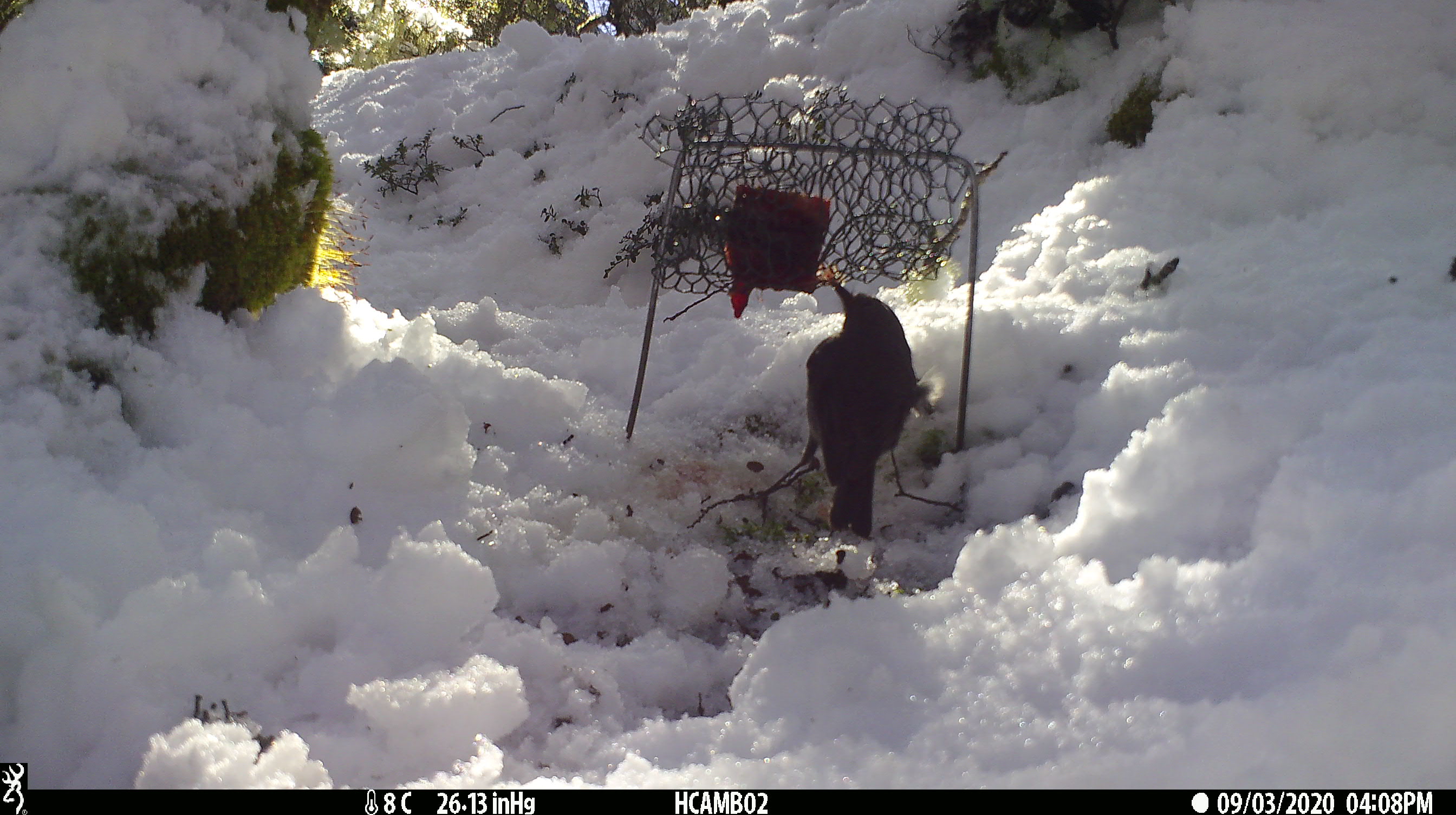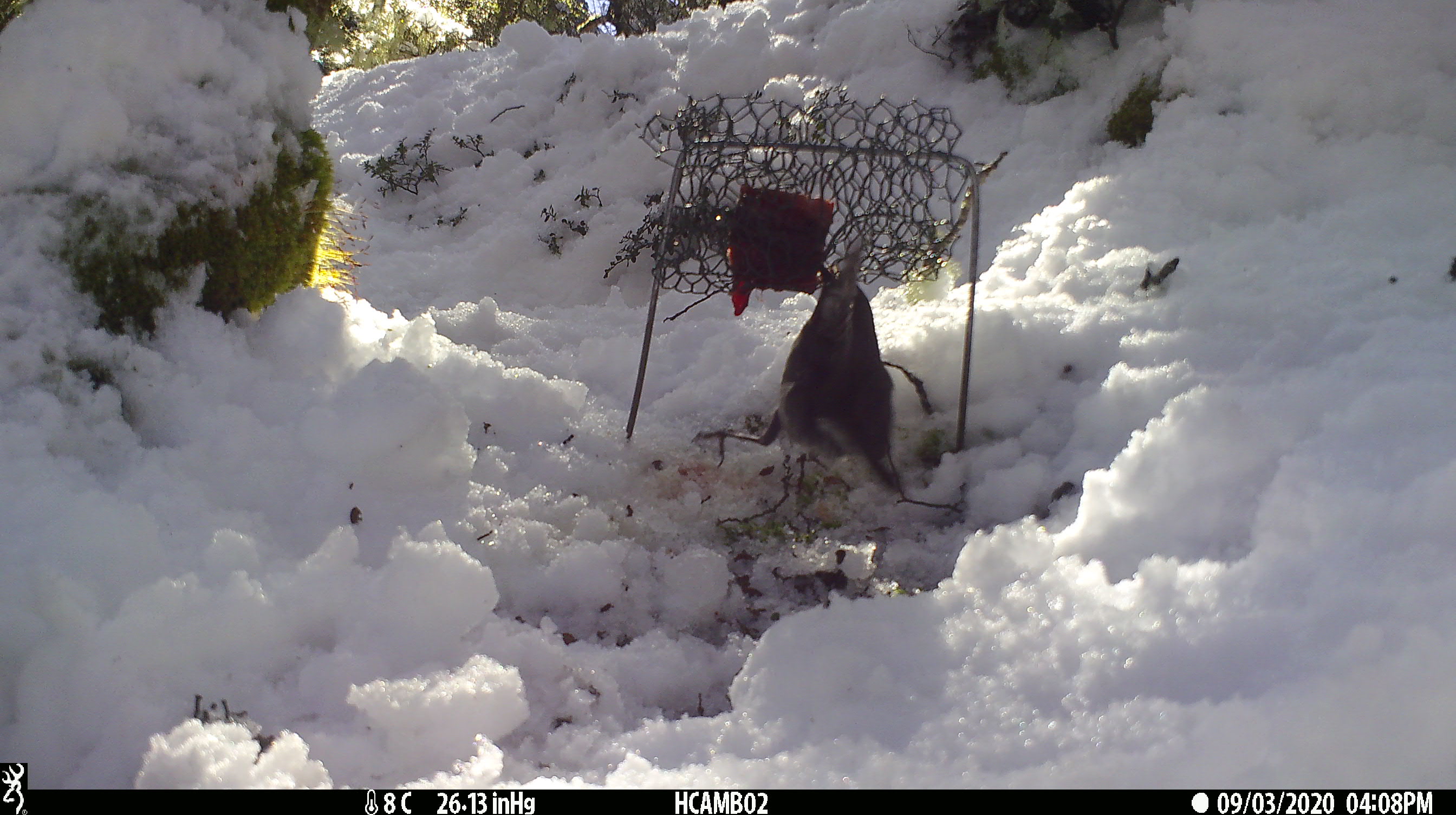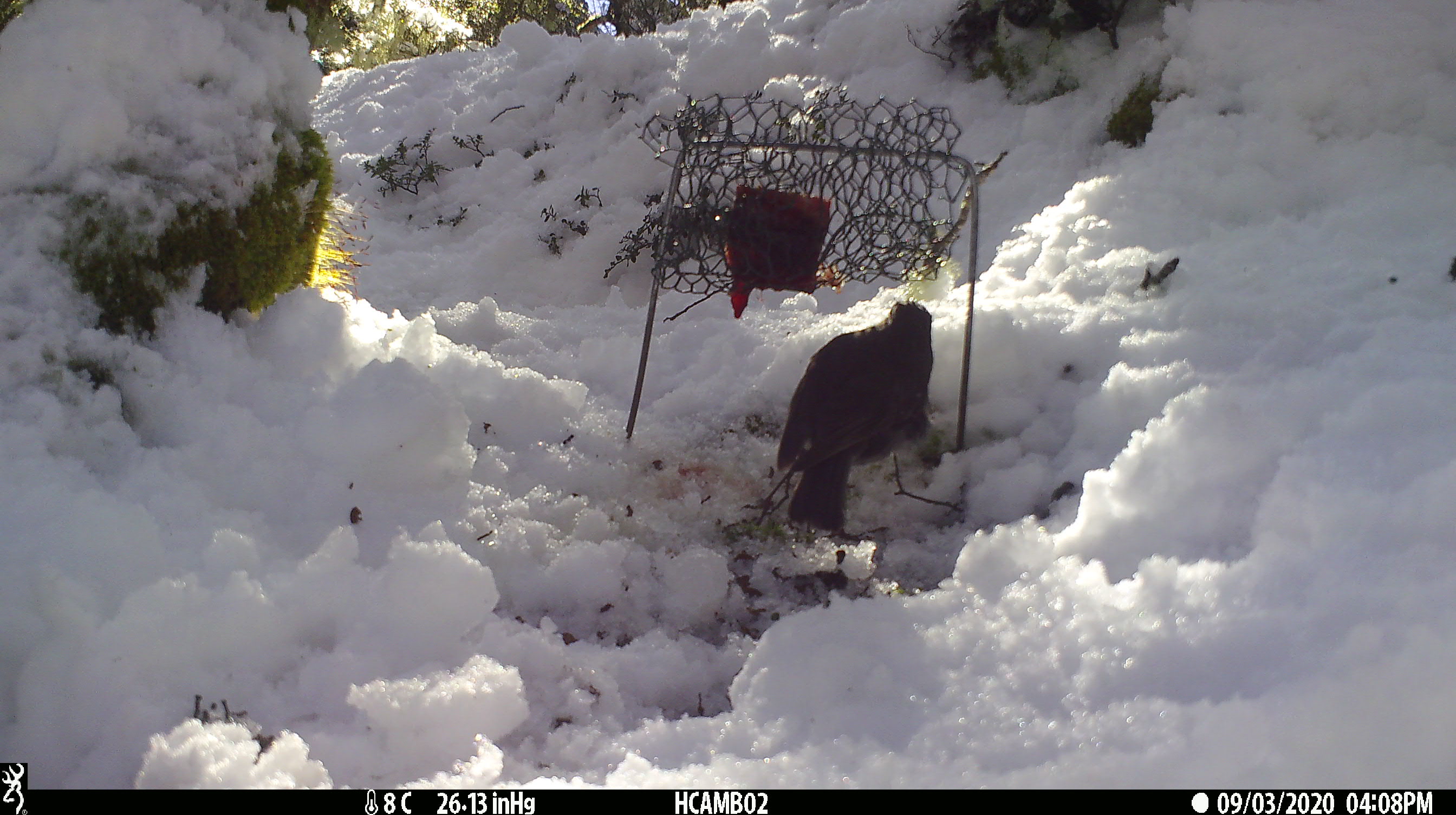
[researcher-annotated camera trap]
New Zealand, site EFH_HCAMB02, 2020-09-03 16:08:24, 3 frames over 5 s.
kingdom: Animalia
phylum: Chordata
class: Aves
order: Passeriformes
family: Petroicidae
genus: Petroica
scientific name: Petroica australis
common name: new zealand robin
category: robin